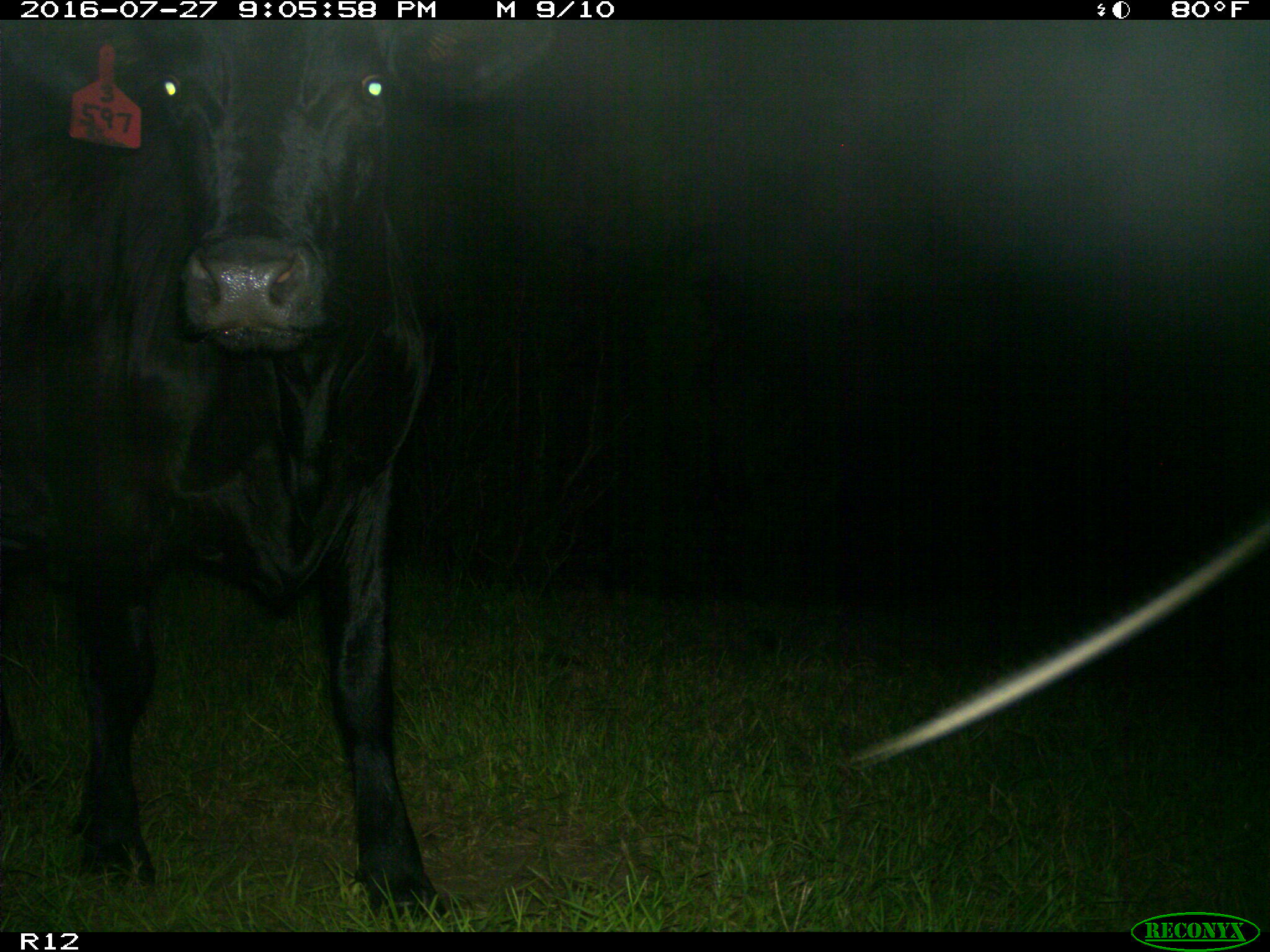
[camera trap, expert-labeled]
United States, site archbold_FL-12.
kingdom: Animalia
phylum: Chordata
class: Mammalia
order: Artiodactyla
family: Bovidae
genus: Bos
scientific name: Bos taurus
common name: domestic cow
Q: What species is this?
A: Bos taurus (domestic cow).